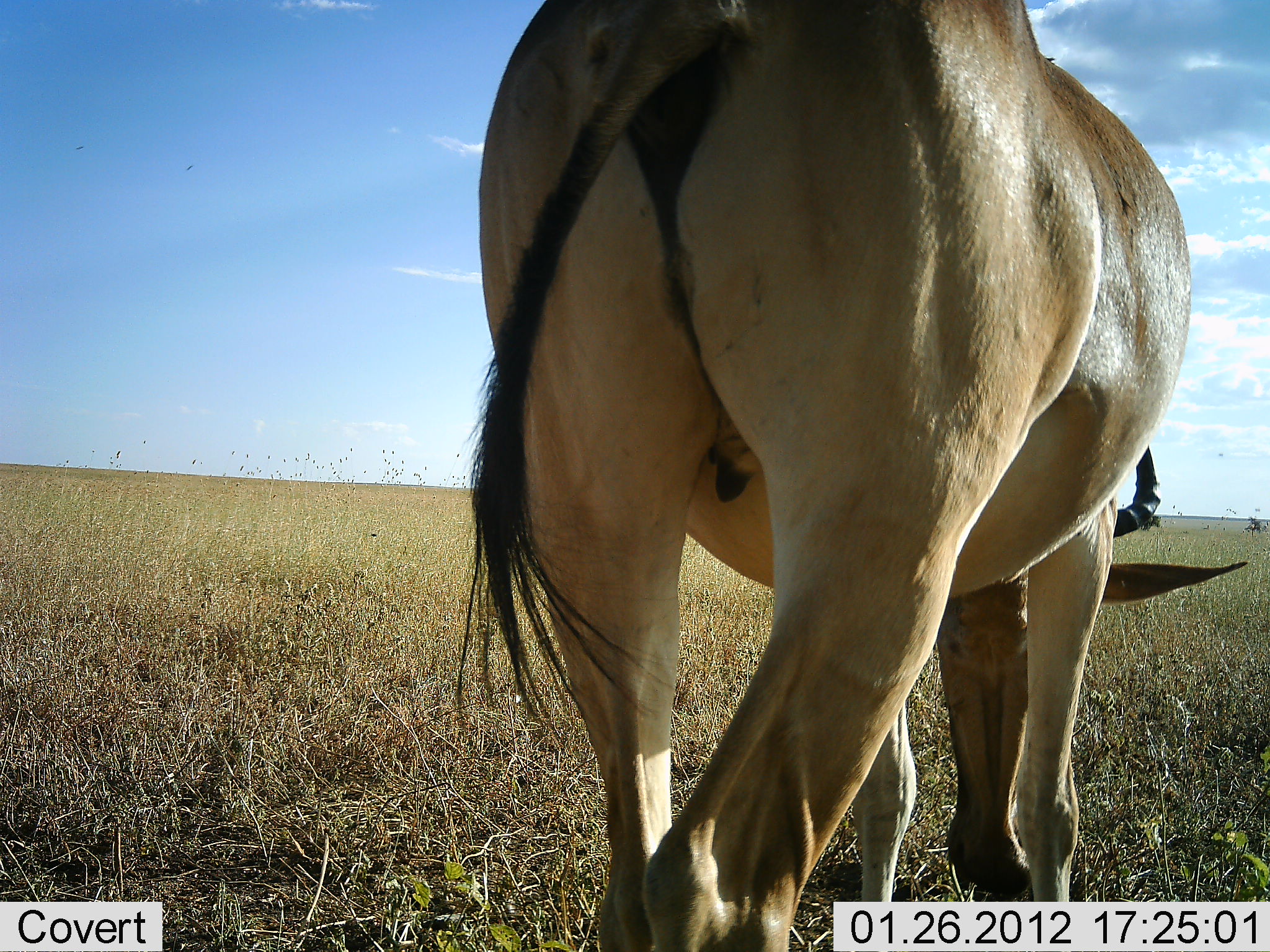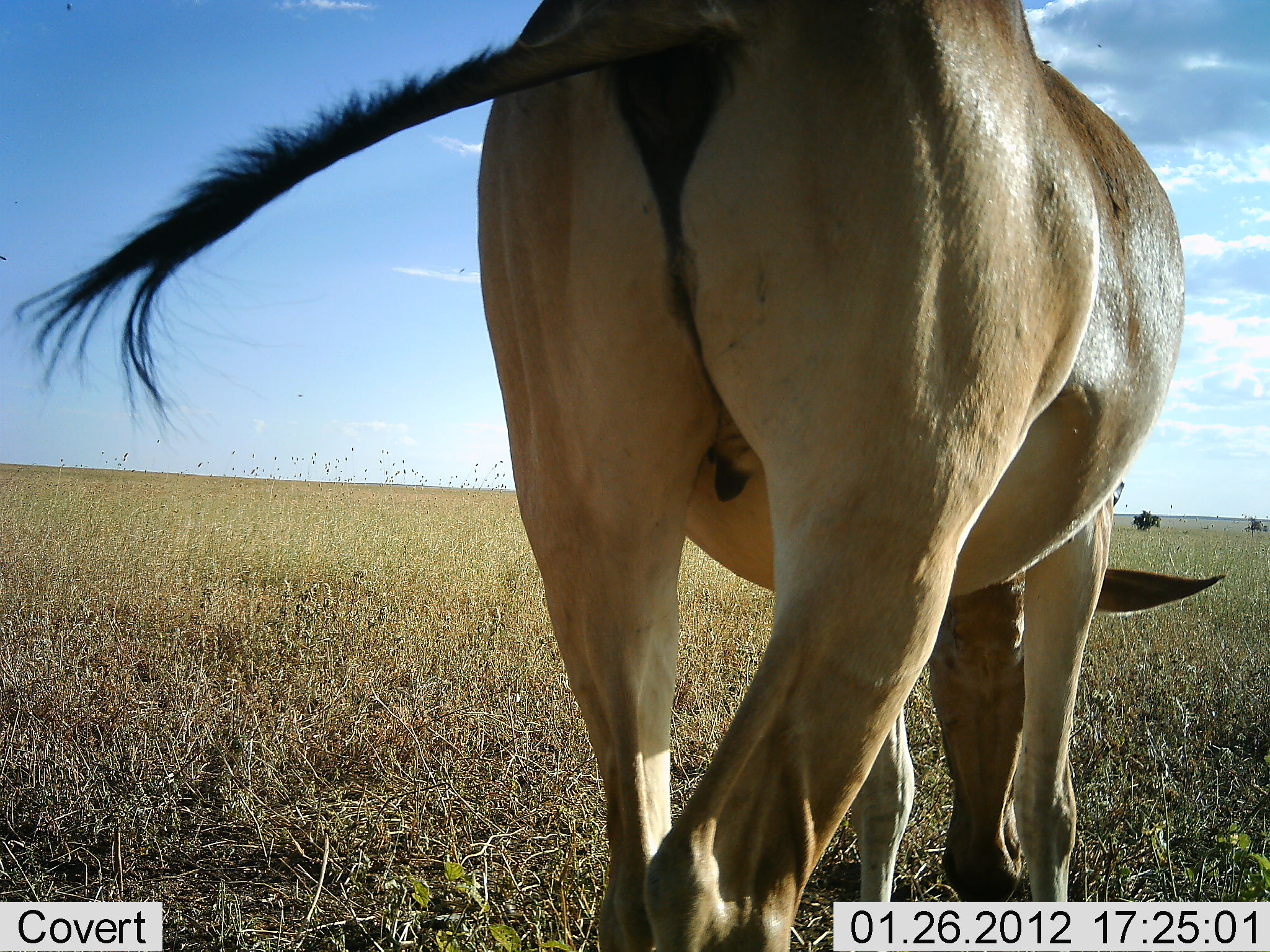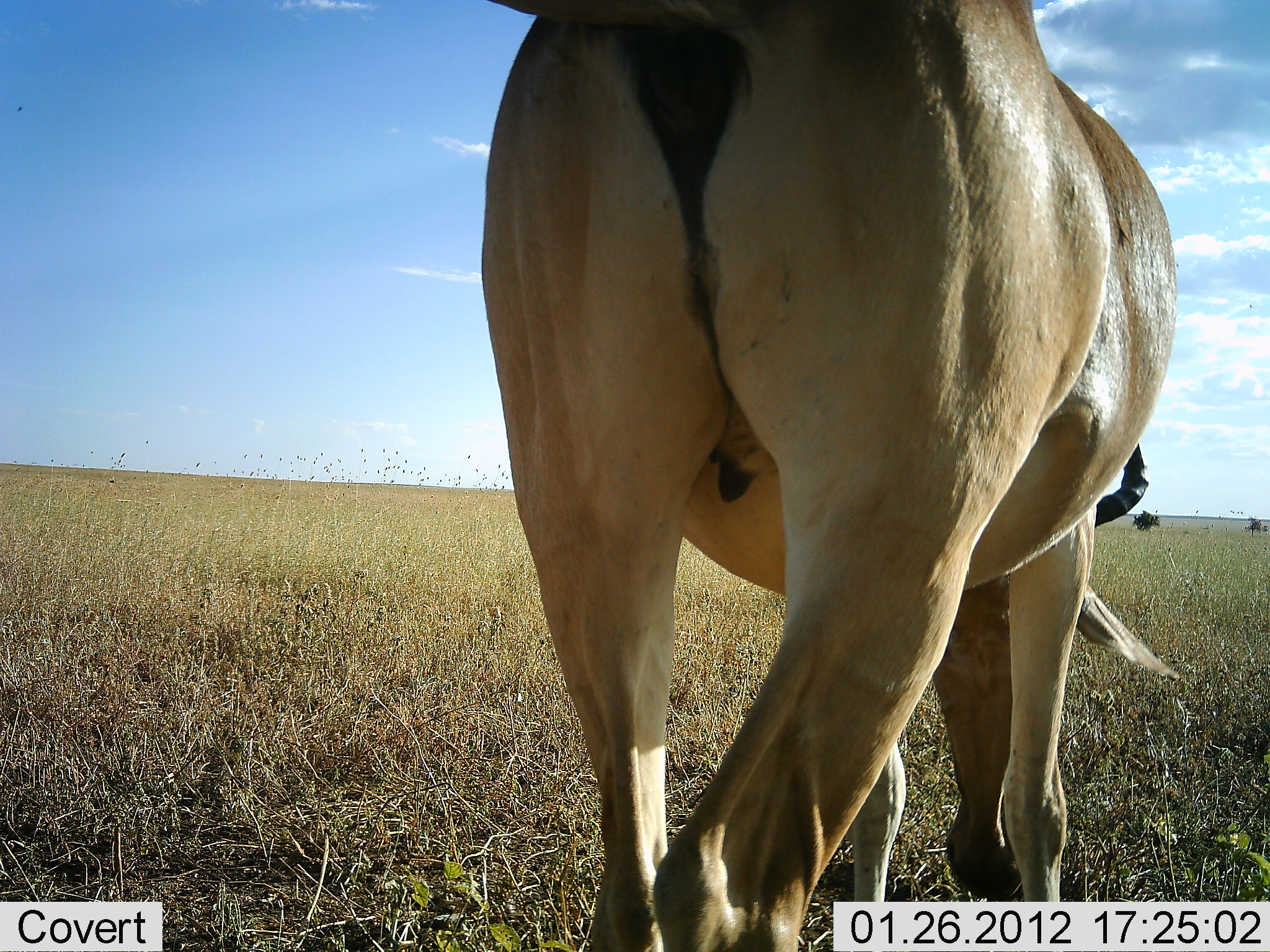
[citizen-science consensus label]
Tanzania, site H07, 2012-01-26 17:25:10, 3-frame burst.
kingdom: Animalia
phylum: Chordata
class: Mammalia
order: Artiodactyla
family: Bovidae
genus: Alcelaphus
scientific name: Alcelaphus buselaphus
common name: hartebeest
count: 1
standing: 27%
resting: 0%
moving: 0%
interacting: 0%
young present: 0%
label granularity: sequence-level